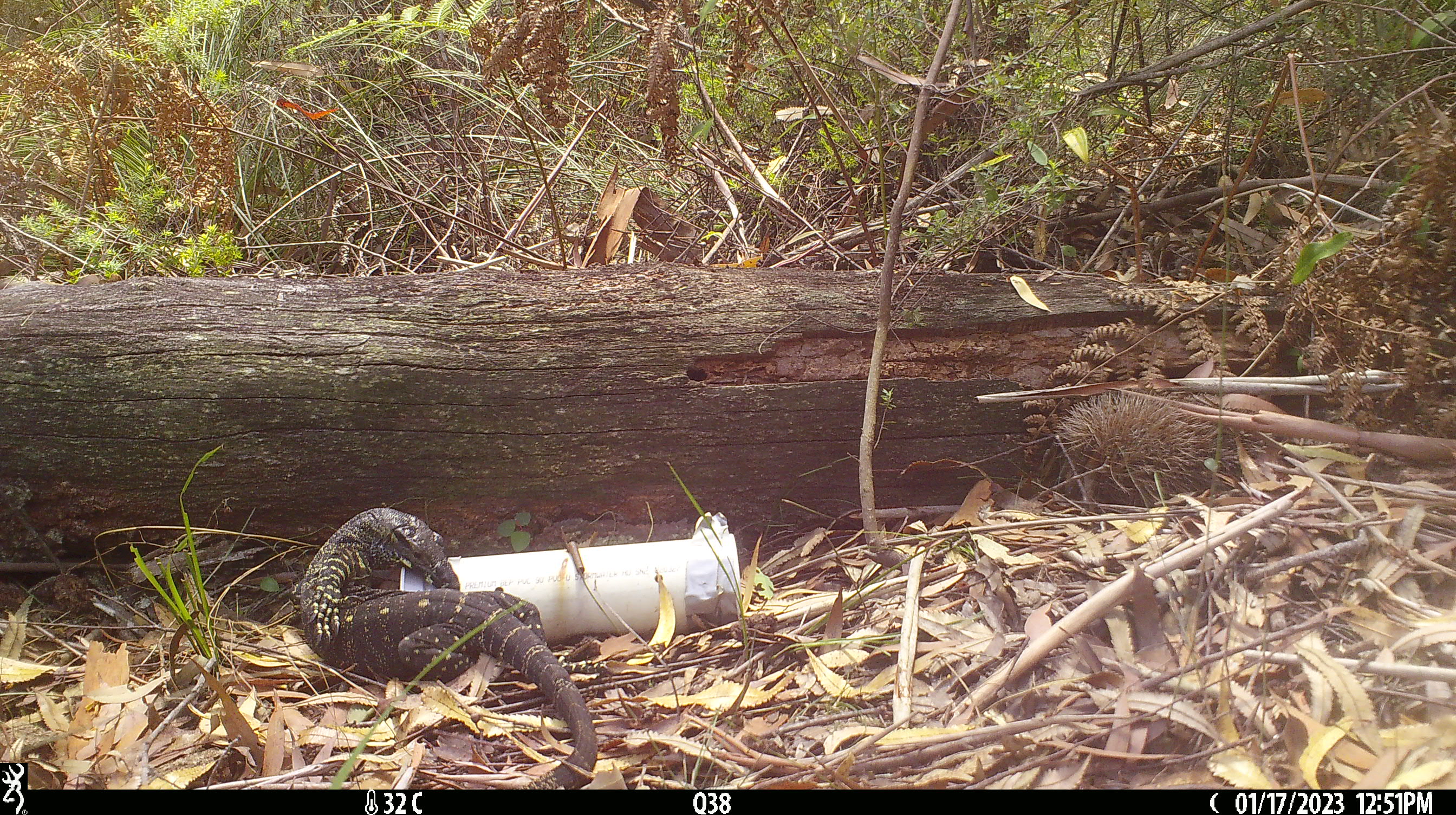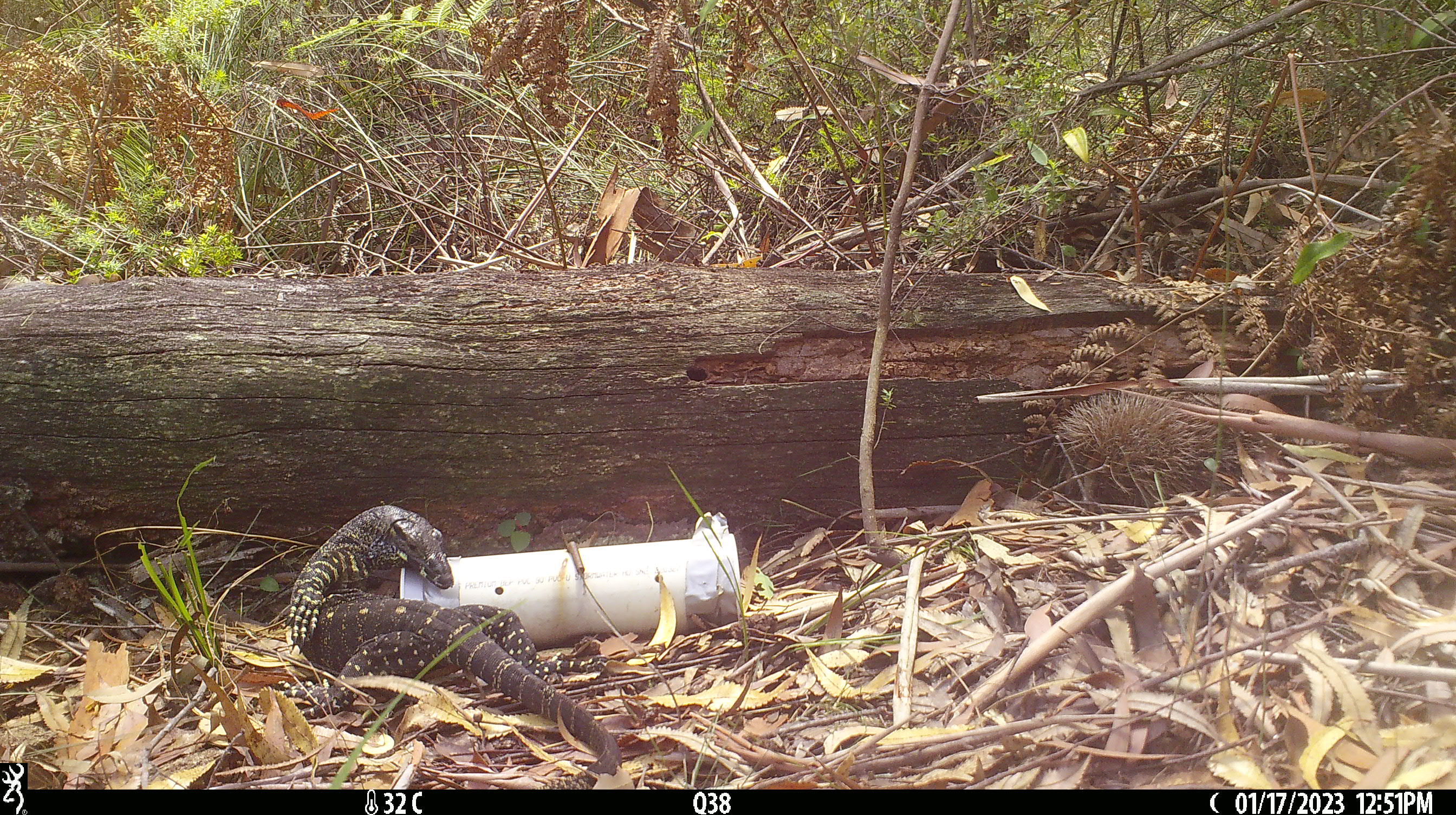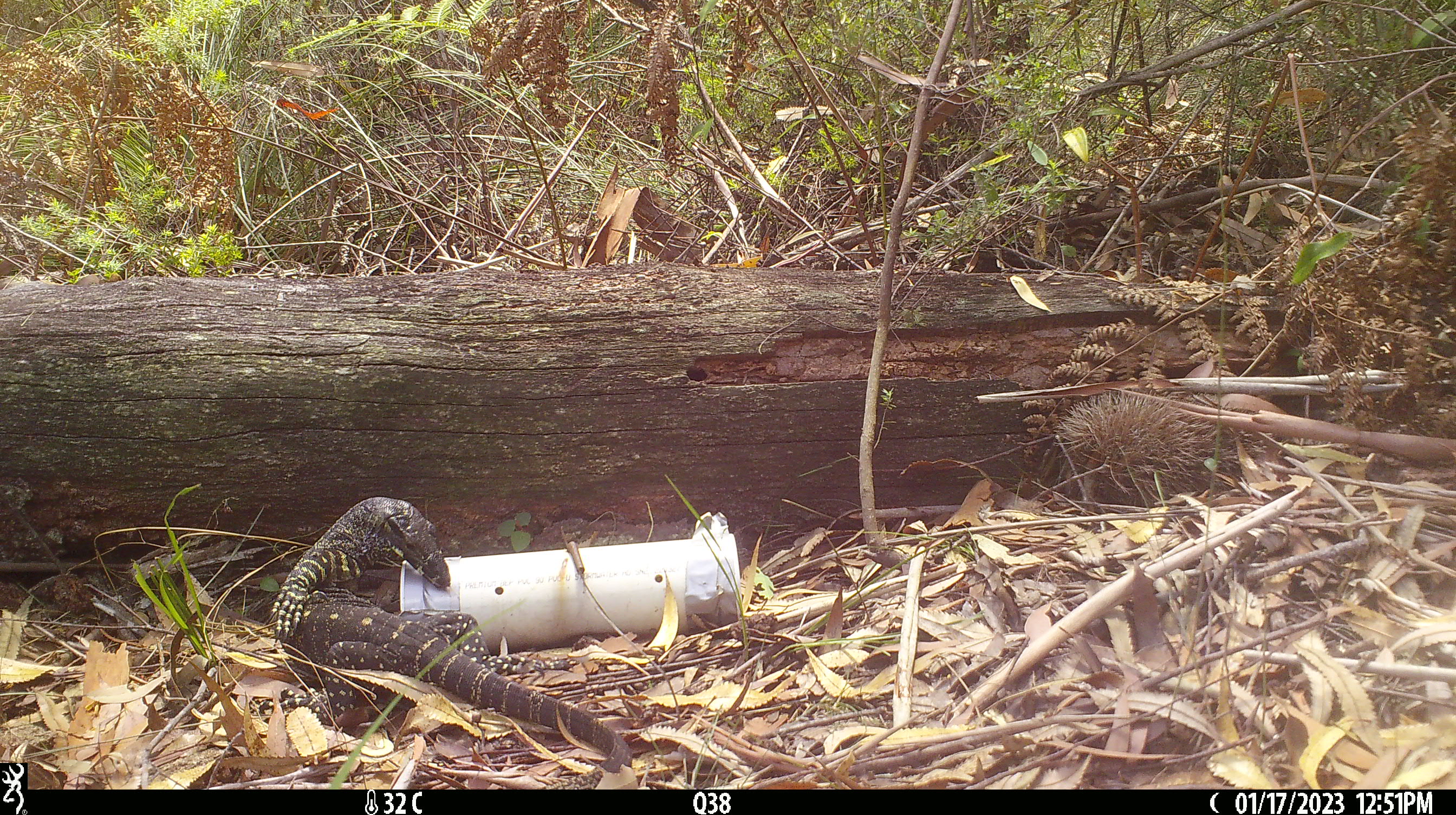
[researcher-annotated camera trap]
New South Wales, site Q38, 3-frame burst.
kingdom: Animalia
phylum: Chordata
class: Reptilia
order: Squamata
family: Varanidae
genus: Varanus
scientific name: Varanus varius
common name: lace monitor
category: goanna